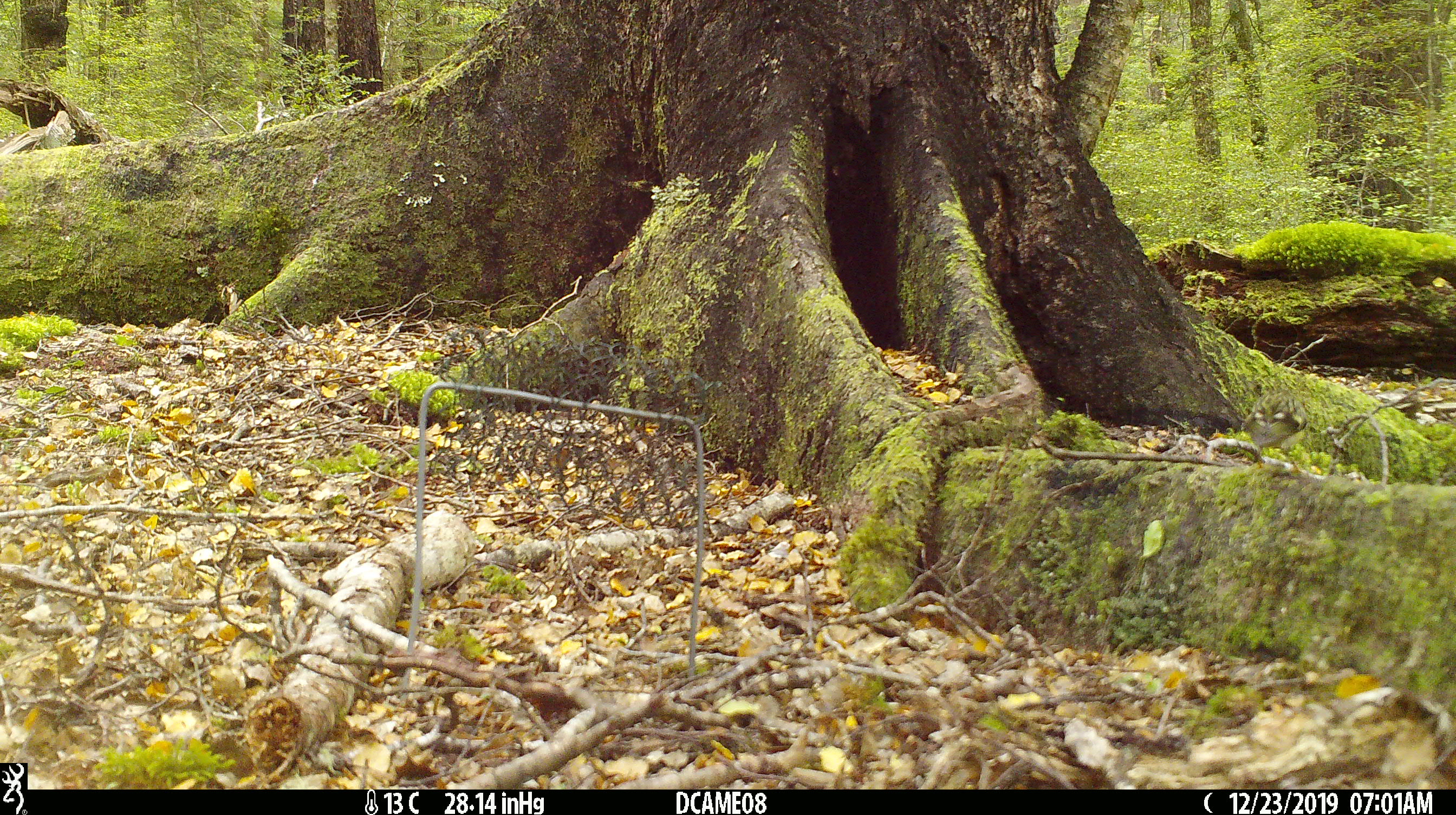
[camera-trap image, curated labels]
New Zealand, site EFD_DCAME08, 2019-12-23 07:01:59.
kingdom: Animalia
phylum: Chordata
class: Aves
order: Passeriformes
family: Acanthisittidae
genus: Acanthisitta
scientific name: Acanthisitta chloris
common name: rifleman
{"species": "rifleman (Acanthisitta chloris)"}